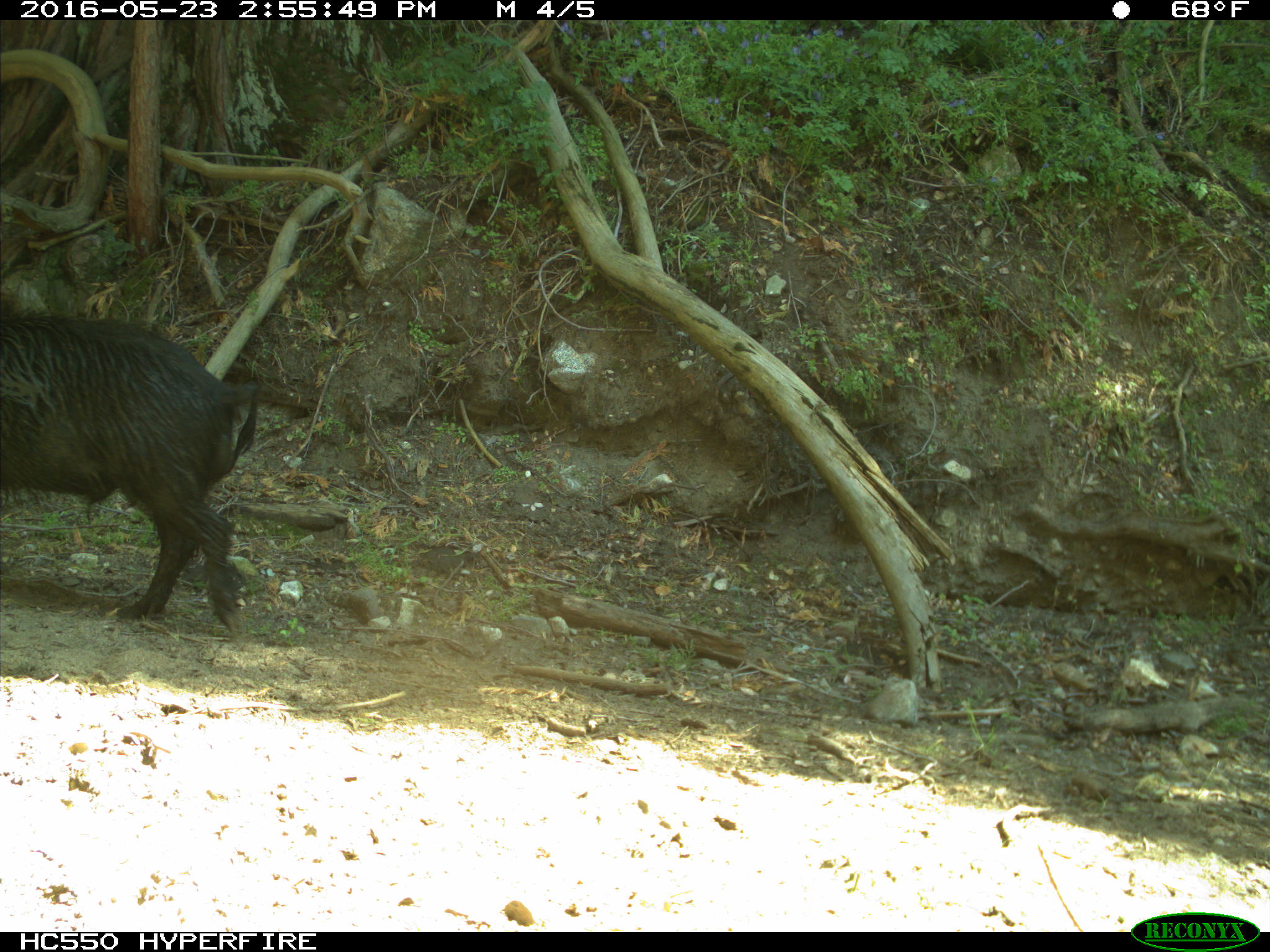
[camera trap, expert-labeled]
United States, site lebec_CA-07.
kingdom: Animalia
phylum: Chordata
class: Mammalia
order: Artiodactyla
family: Suidae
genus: Sus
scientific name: Sus scrofa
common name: wild boar